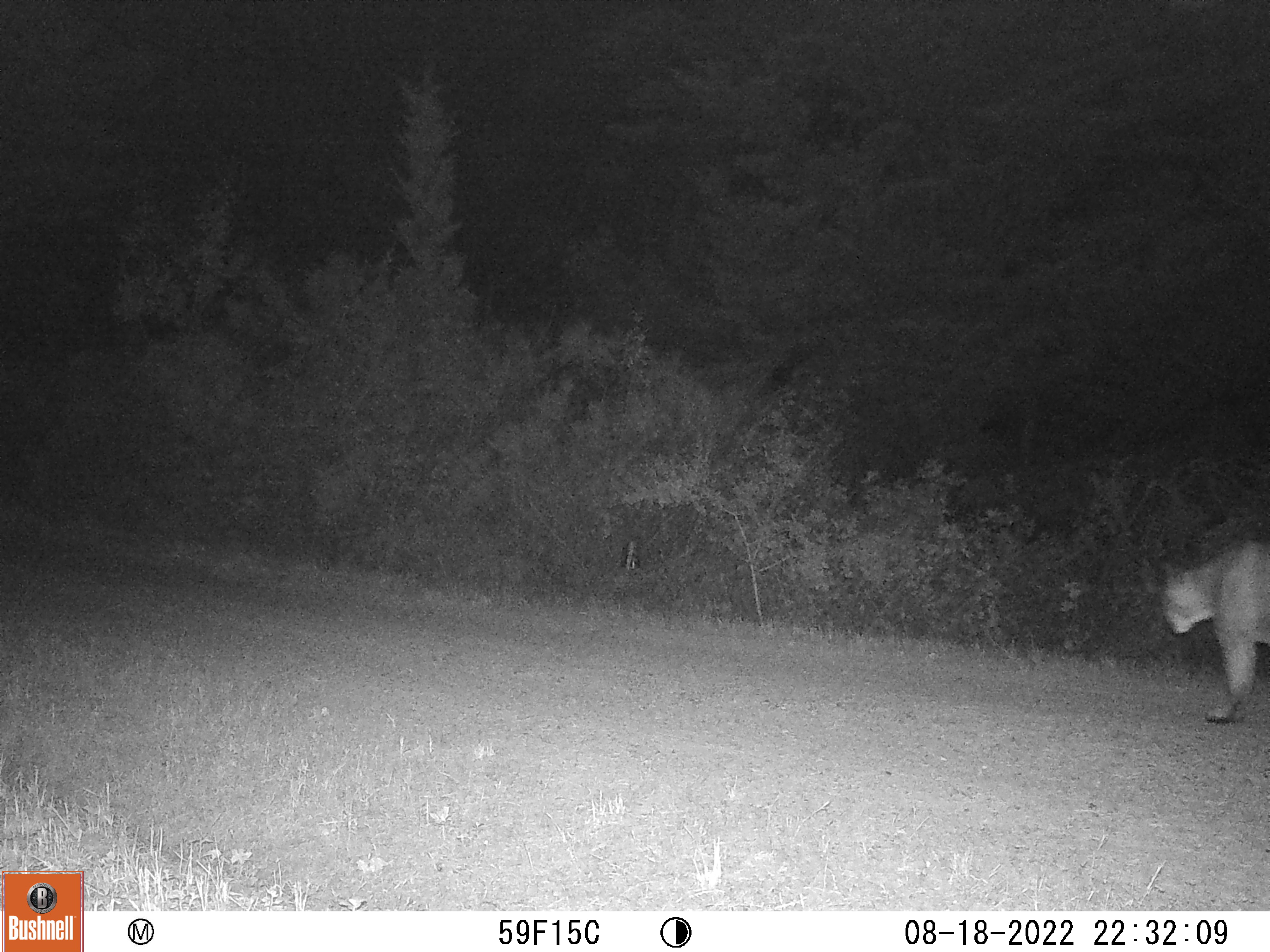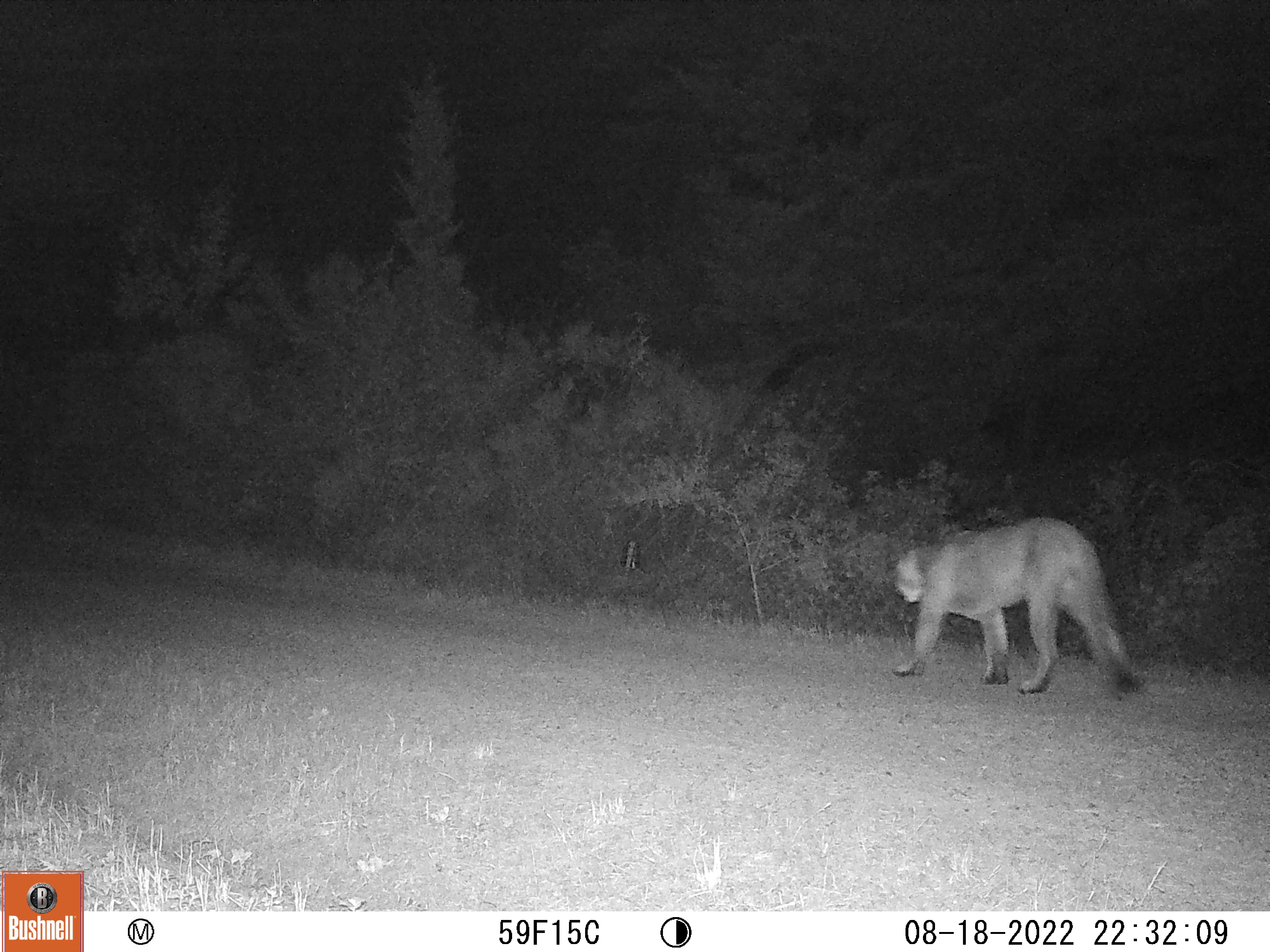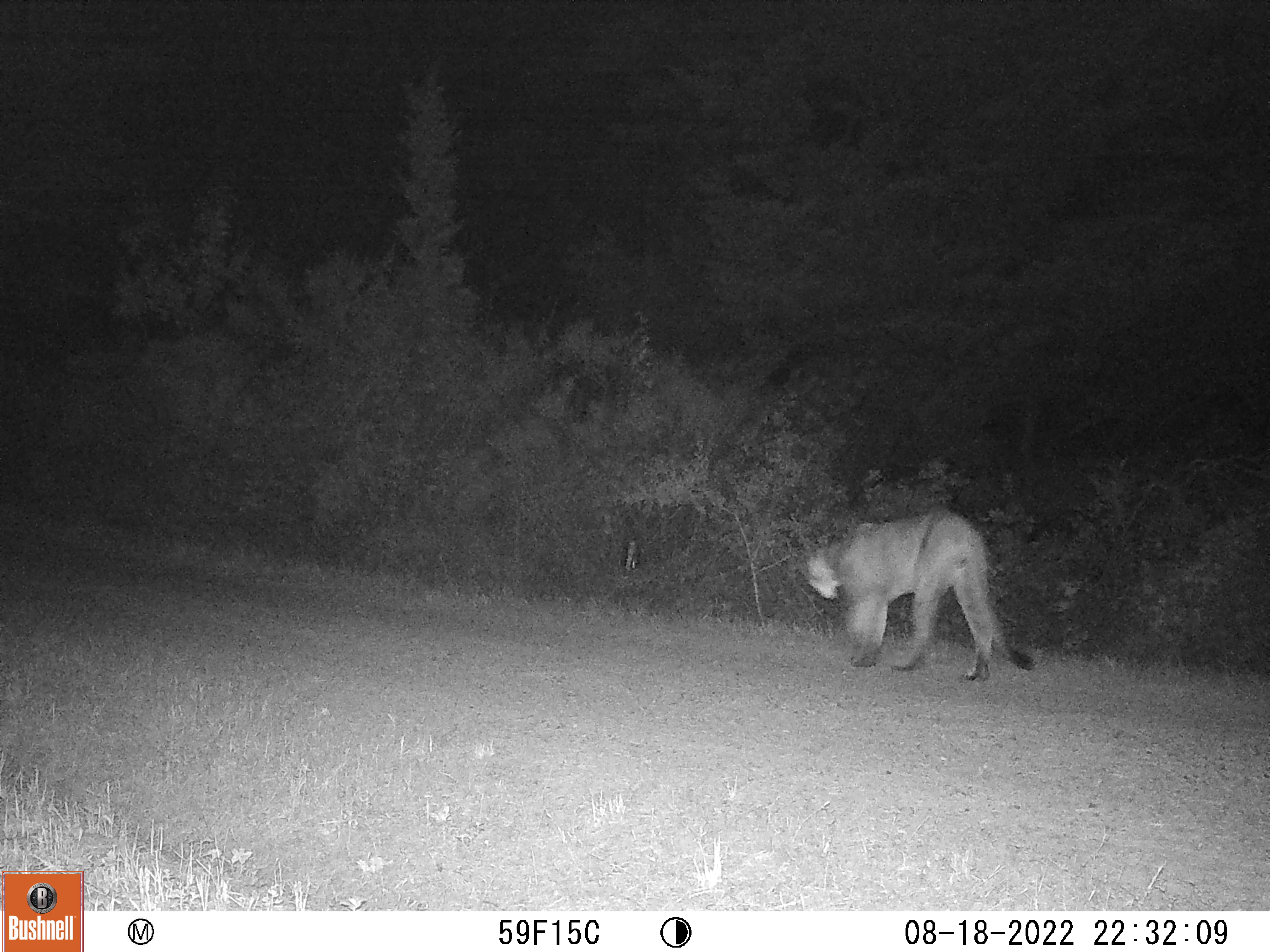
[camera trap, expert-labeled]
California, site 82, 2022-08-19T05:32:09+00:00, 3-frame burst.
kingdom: Animalia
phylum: Chordata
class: Mammalia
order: Carnivora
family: Felidae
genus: Puma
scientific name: Puma concolor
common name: puma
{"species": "puma (Puma concolor)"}